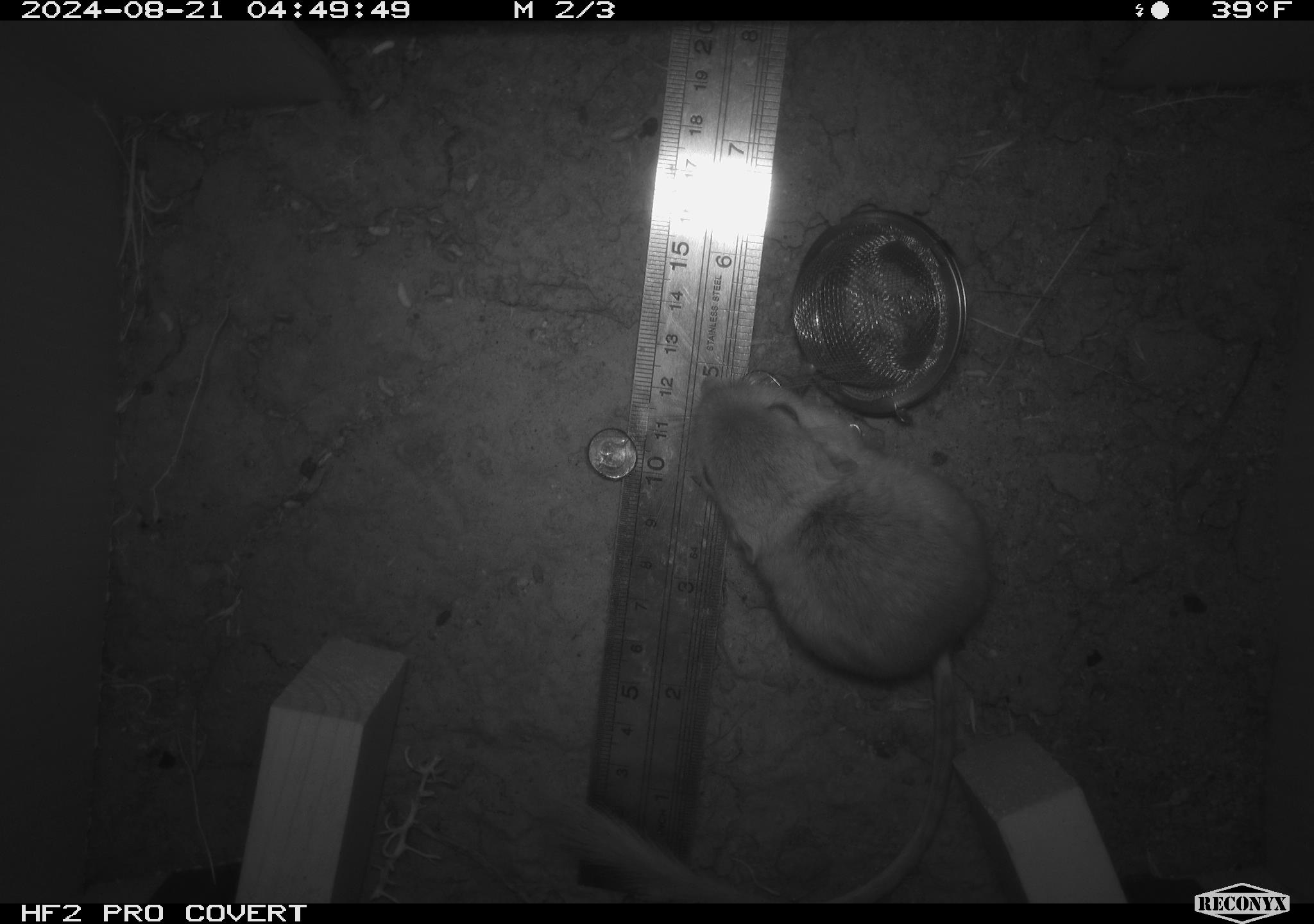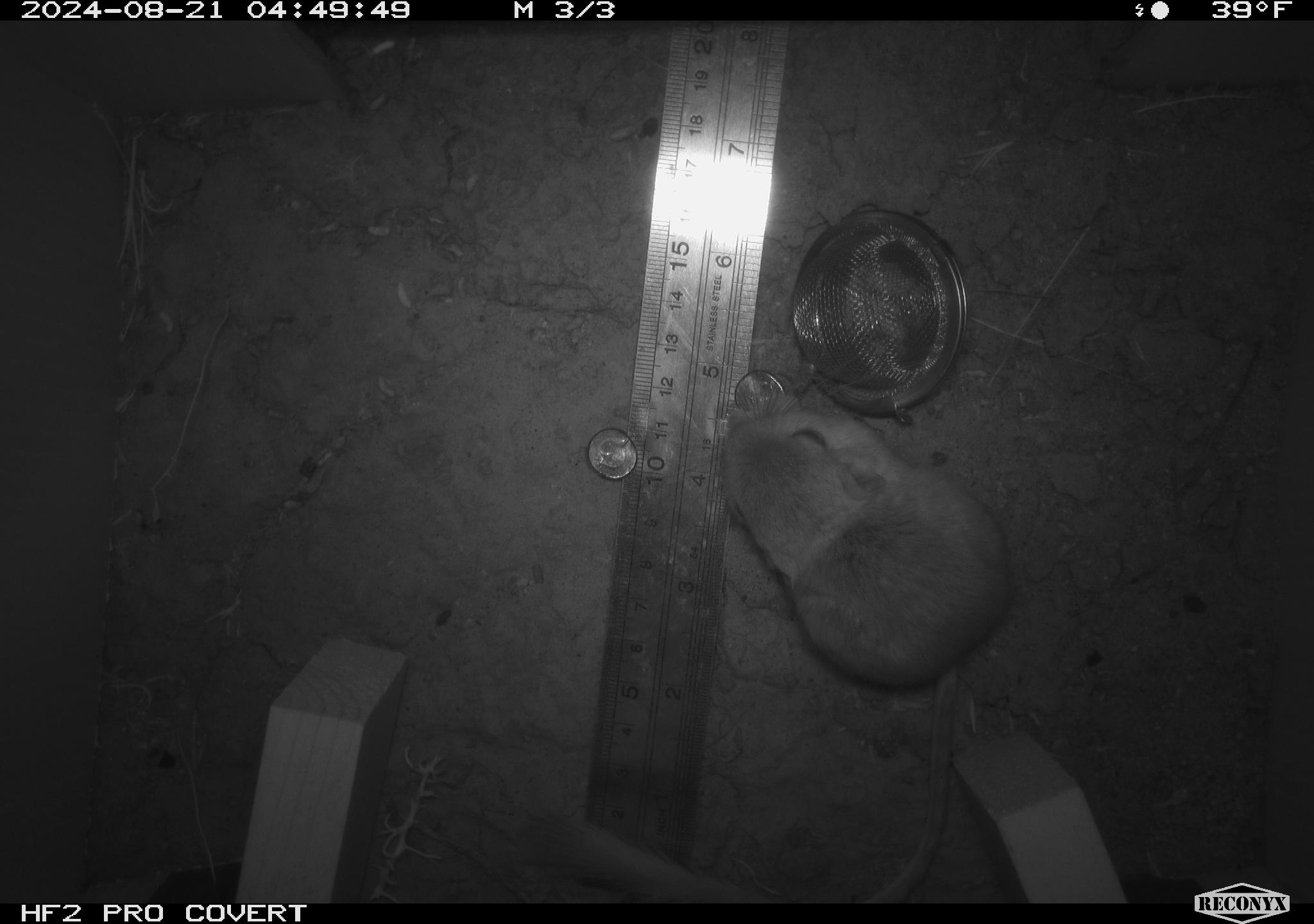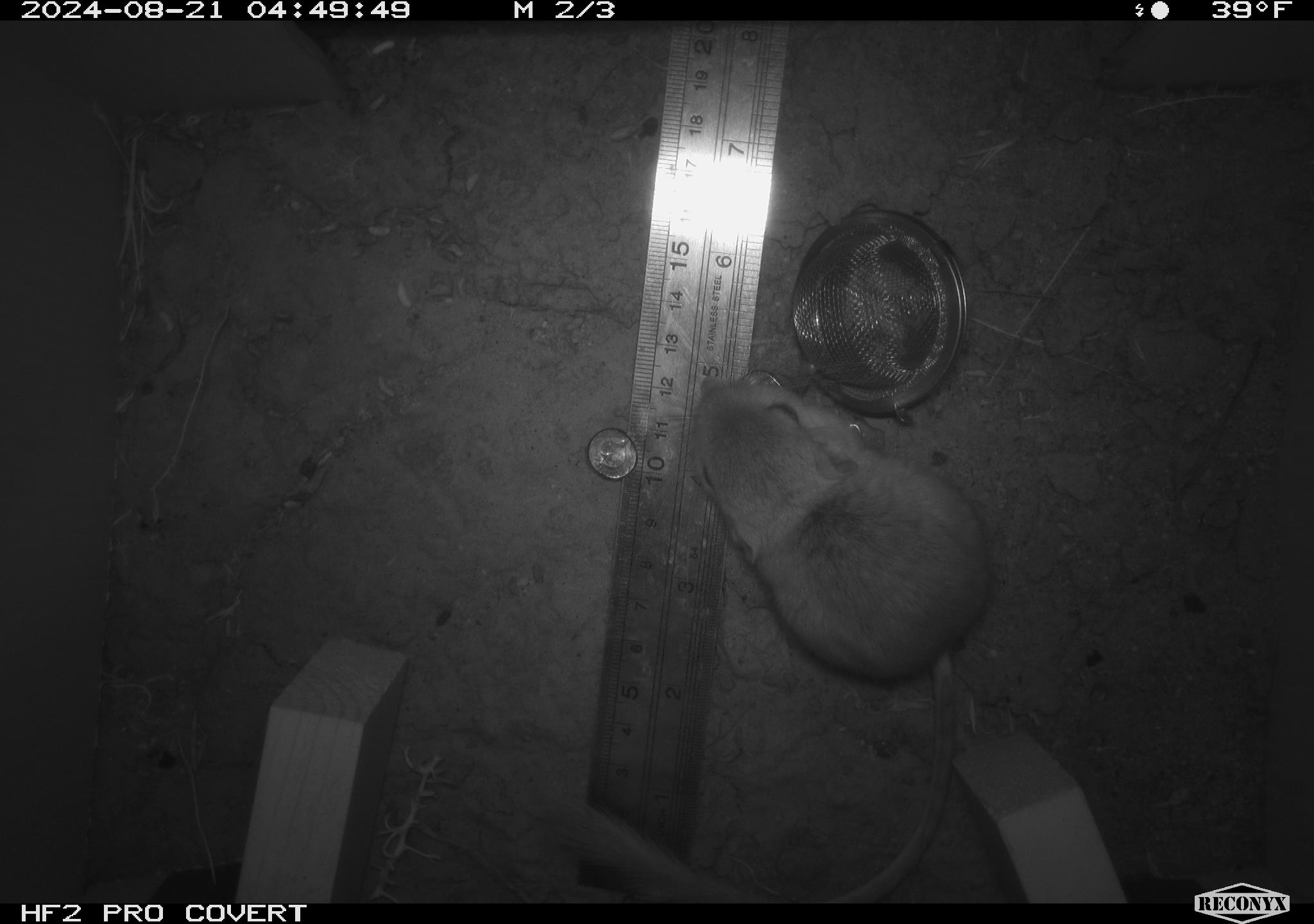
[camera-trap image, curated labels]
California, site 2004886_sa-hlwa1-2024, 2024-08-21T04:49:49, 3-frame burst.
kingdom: Animalia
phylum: Chordata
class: Mammalia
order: Rodentia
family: Heteromyidae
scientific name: Heteromyidae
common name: kangaroo rats and pocket mice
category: heteromyidae family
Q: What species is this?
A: Heteromyidae family (kangaroo rats and pocket mice) (Heteromyidae).